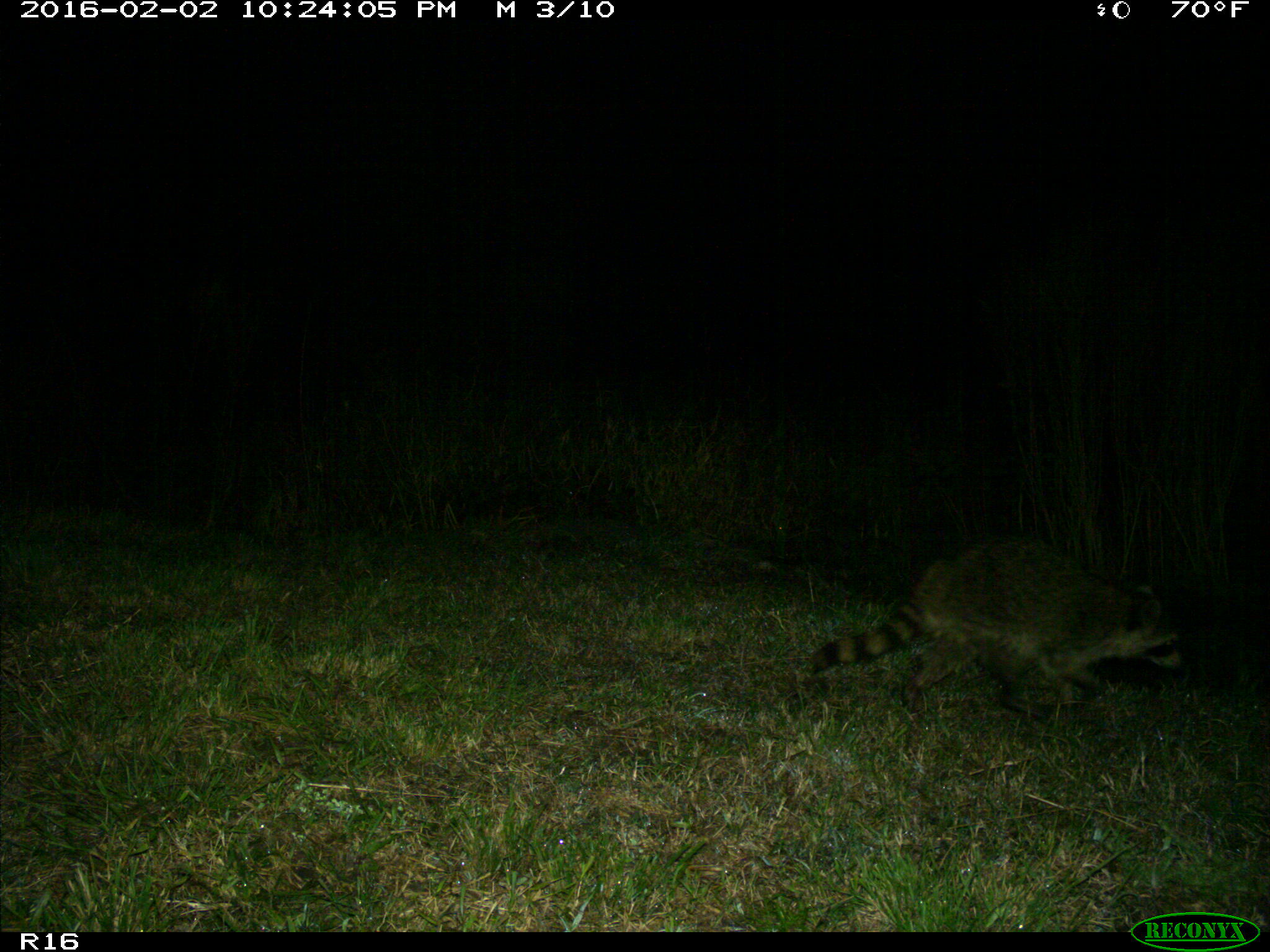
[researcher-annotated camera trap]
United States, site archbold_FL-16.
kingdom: Animalia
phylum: Chordata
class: Mammalia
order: Carnivora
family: Procyonidae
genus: Procyon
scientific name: Procyon lotor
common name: common raccoon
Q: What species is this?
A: Procyon lotor (common raccoon).